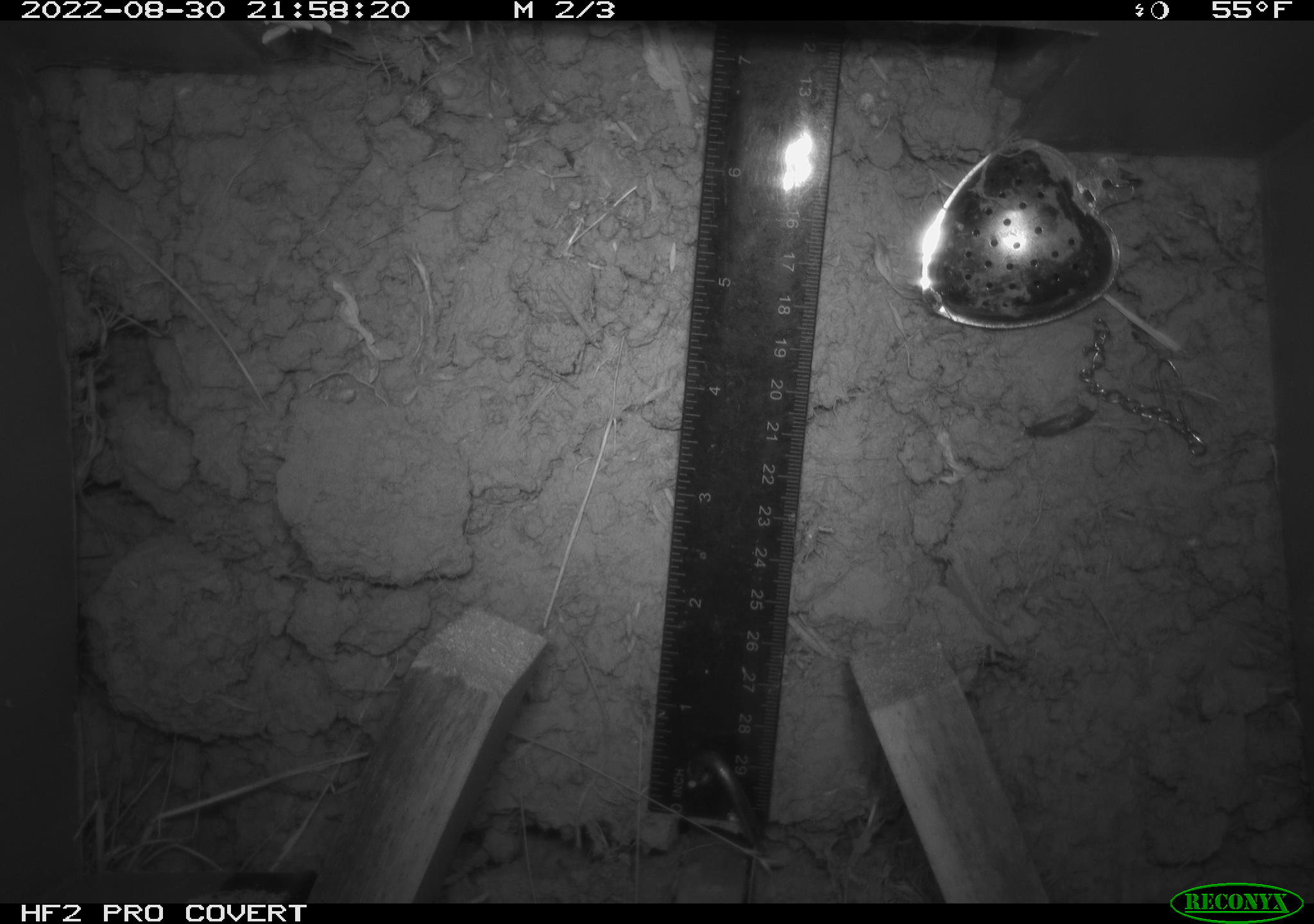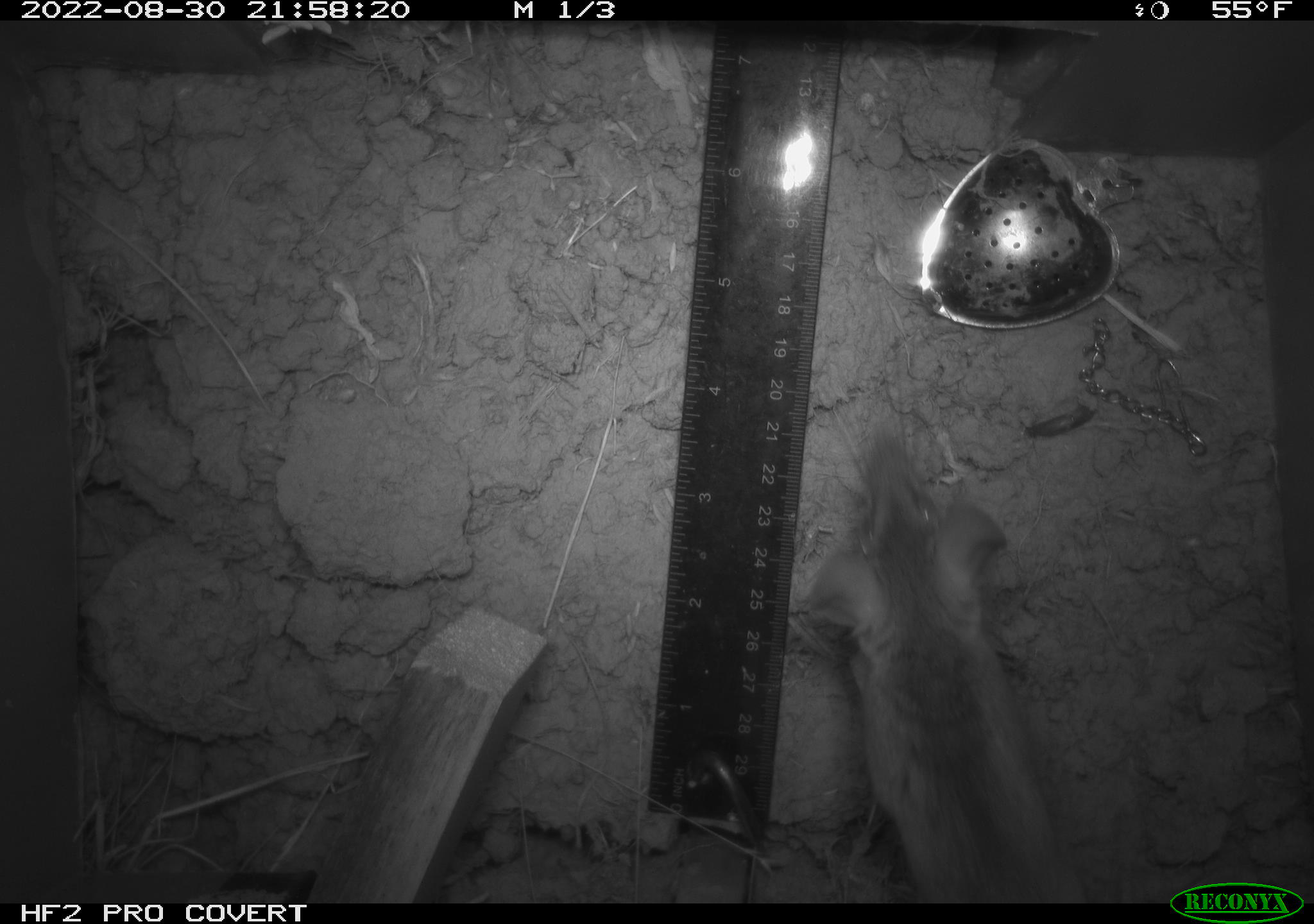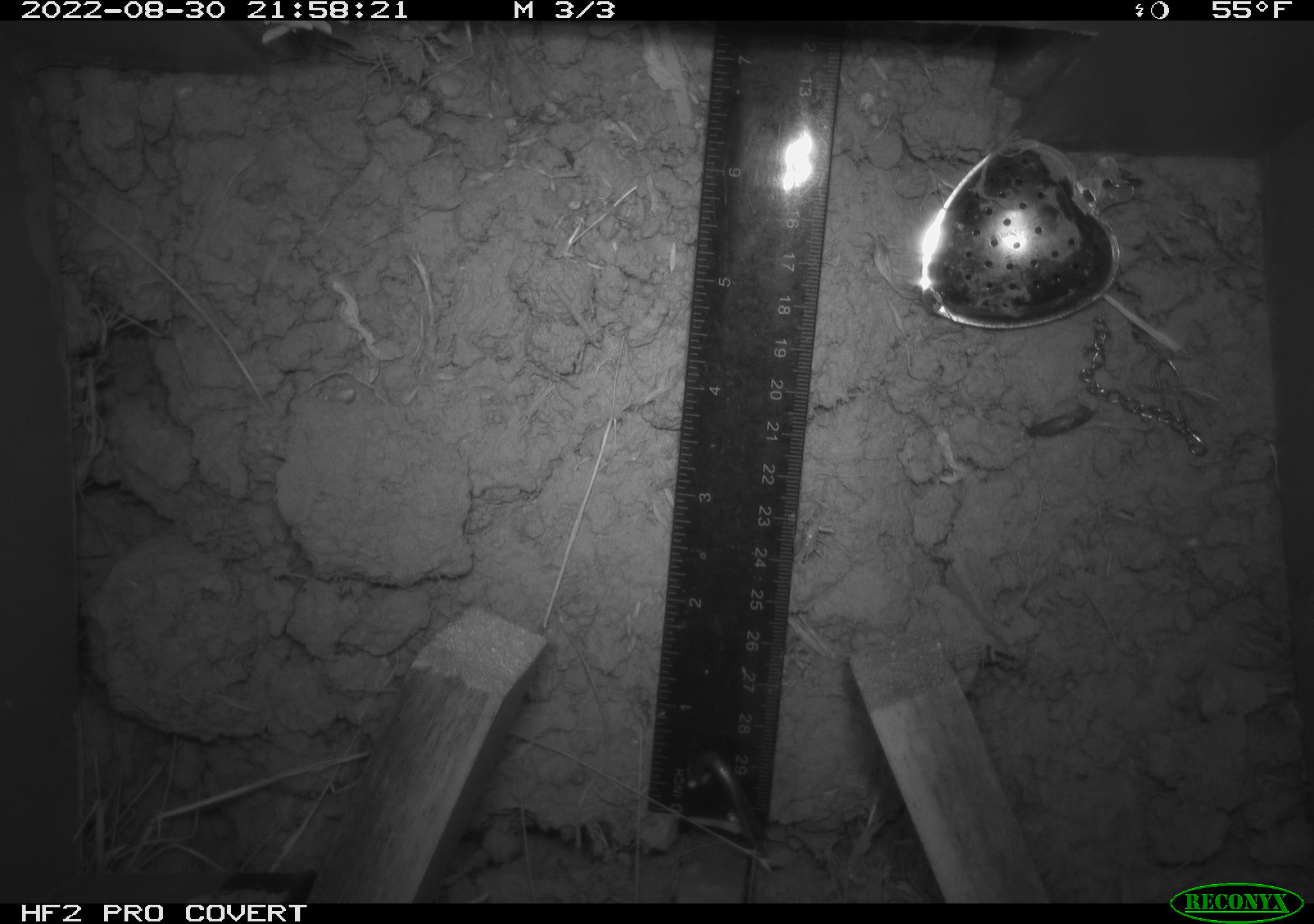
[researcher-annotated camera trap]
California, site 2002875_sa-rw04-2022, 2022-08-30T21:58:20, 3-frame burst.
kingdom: Animalia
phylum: Chordata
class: Mammalia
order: Rodentia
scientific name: Rodentia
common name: mouse species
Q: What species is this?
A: Mouse species (Rodentia).